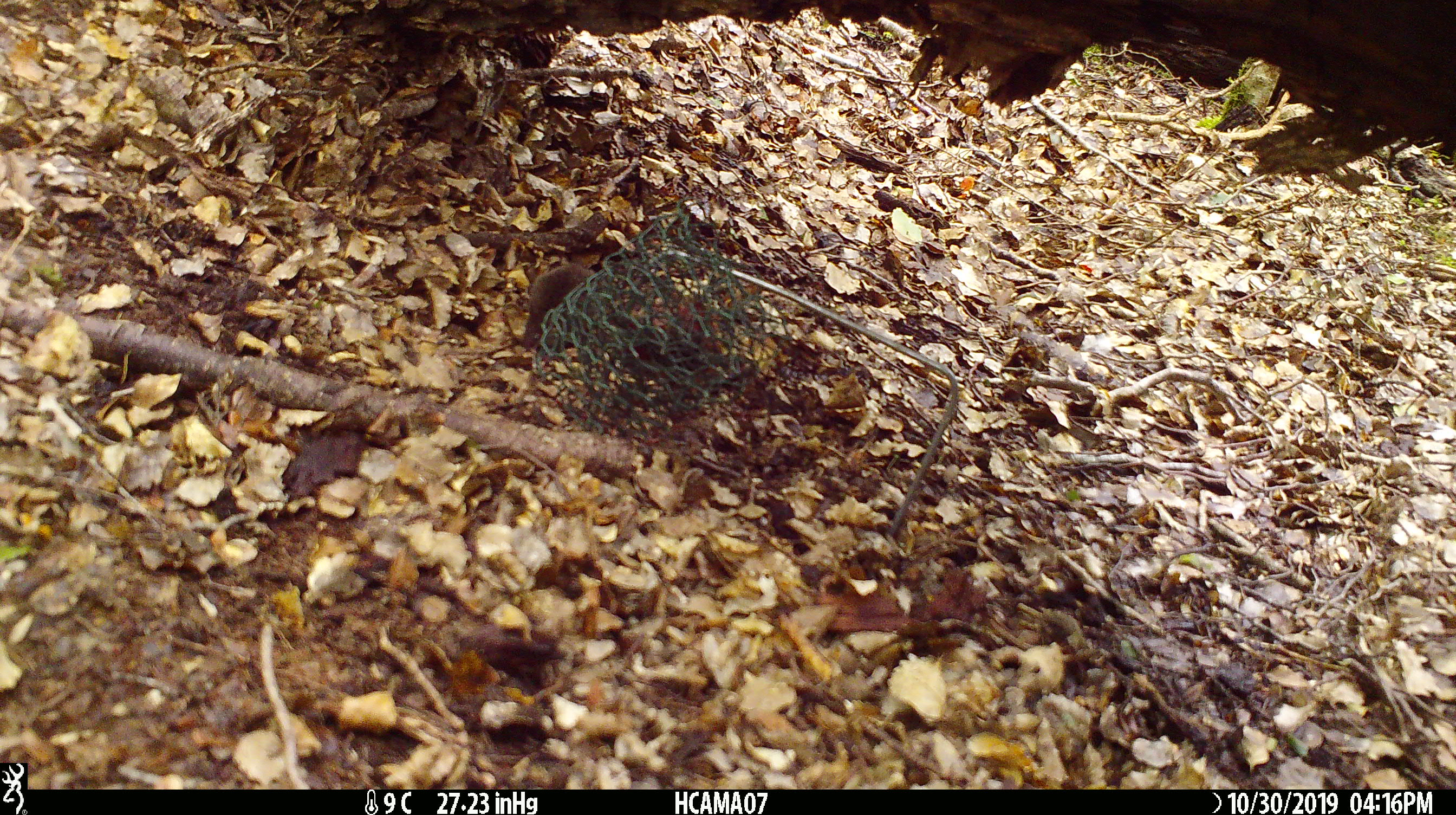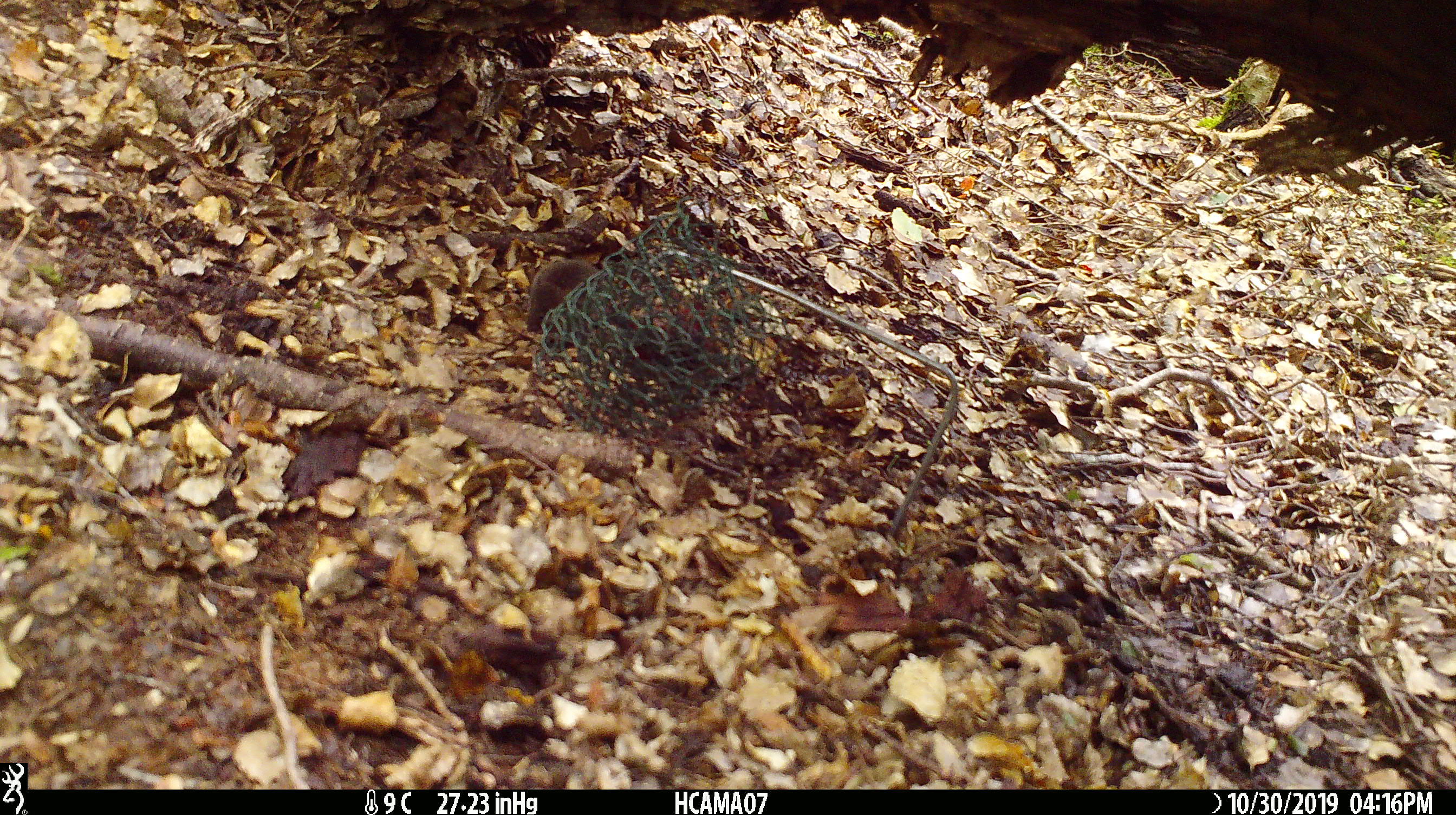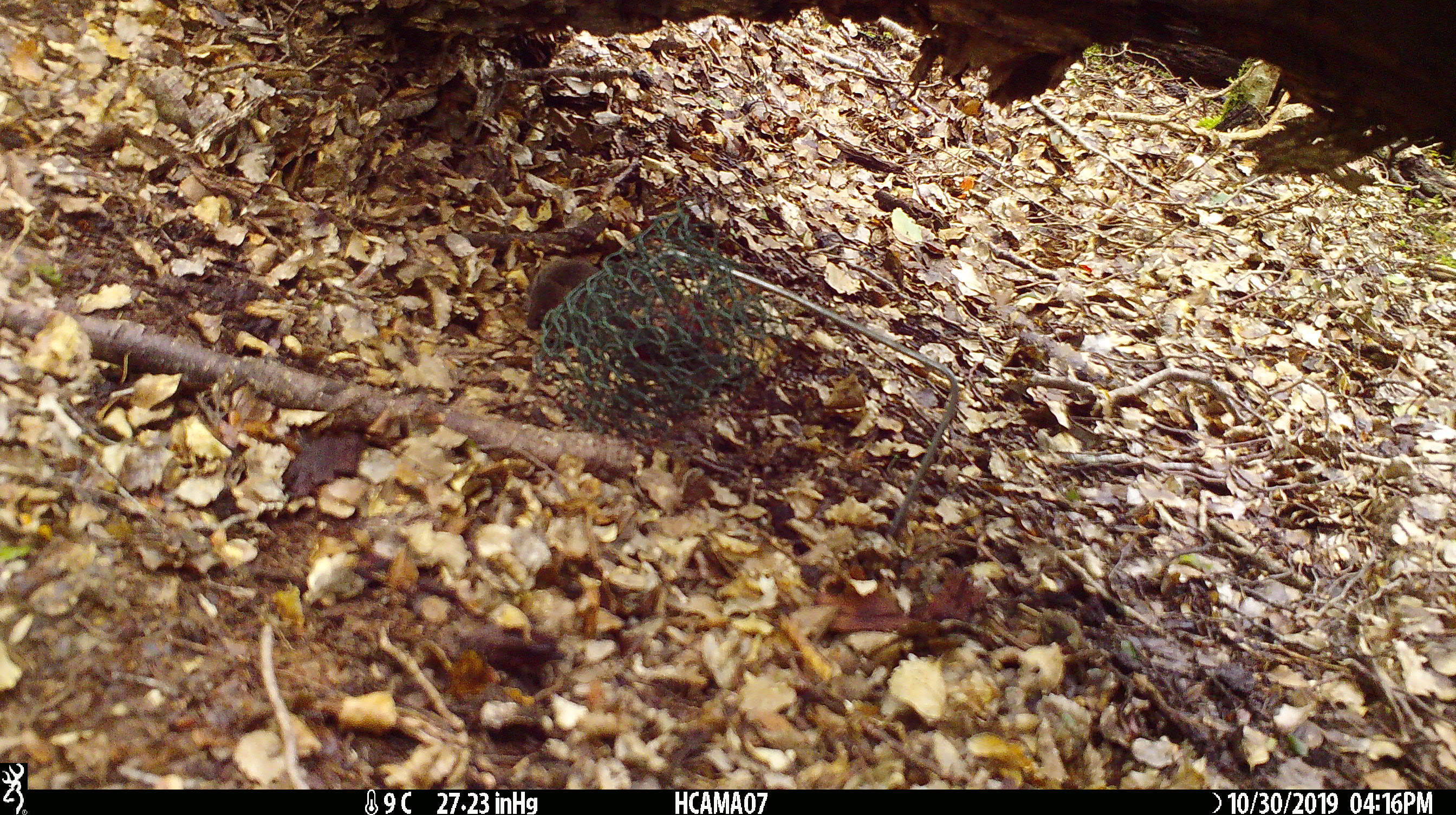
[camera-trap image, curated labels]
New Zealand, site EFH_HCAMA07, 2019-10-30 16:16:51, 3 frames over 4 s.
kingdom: Animalia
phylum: Chordata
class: Mammalia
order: Rodentia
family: Muridae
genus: Mus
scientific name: Mus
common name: mouse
Mouse (Mus).